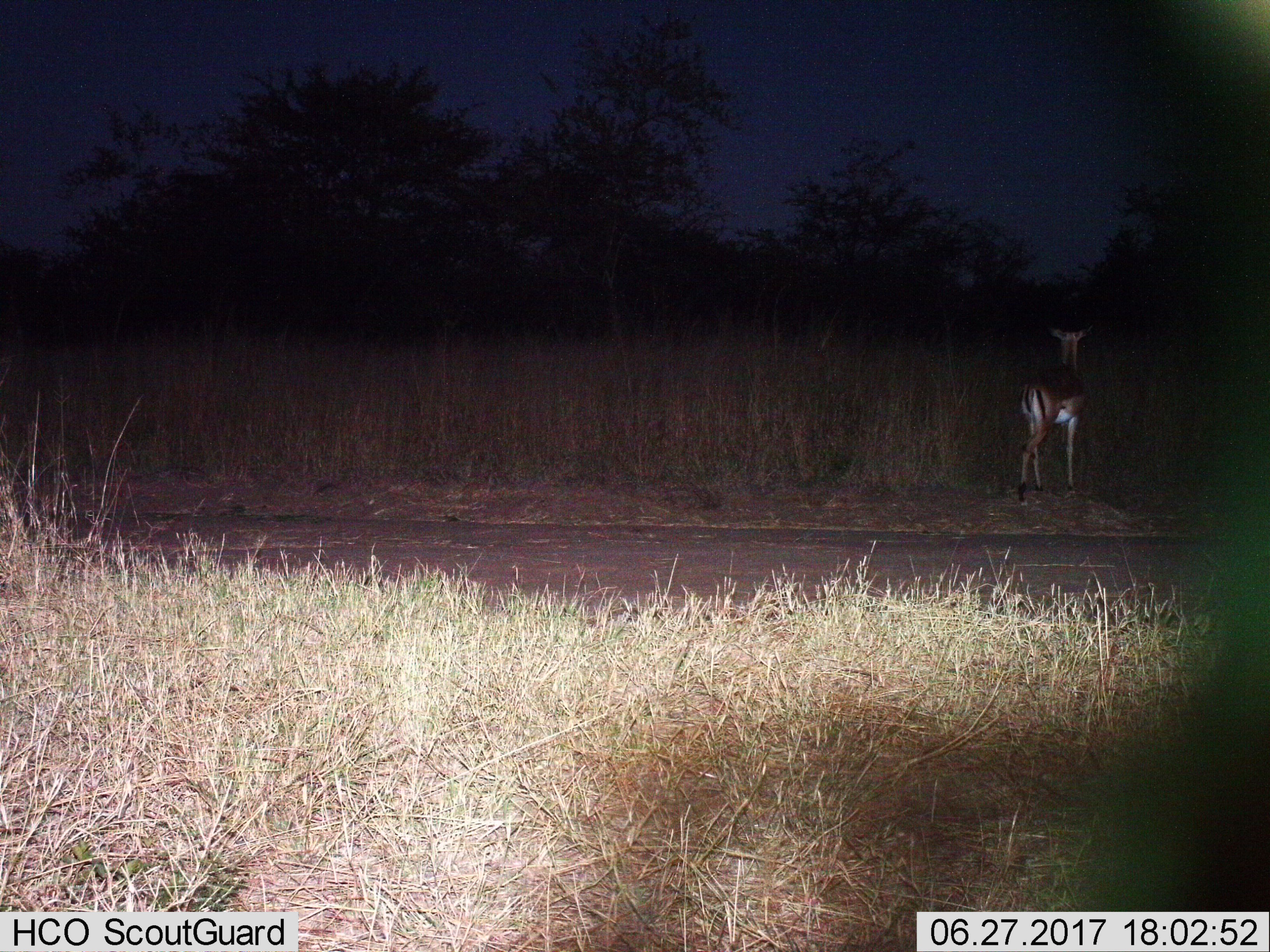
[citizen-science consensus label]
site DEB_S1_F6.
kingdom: Animalia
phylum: Chordata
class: Mammalia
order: Artiodactyla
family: Bovidae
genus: Aepyceros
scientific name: Aepyceros melampus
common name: impala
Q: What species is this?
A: Impala (Aepyceros melampus).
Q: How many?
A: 1.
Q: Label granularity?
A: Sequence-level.